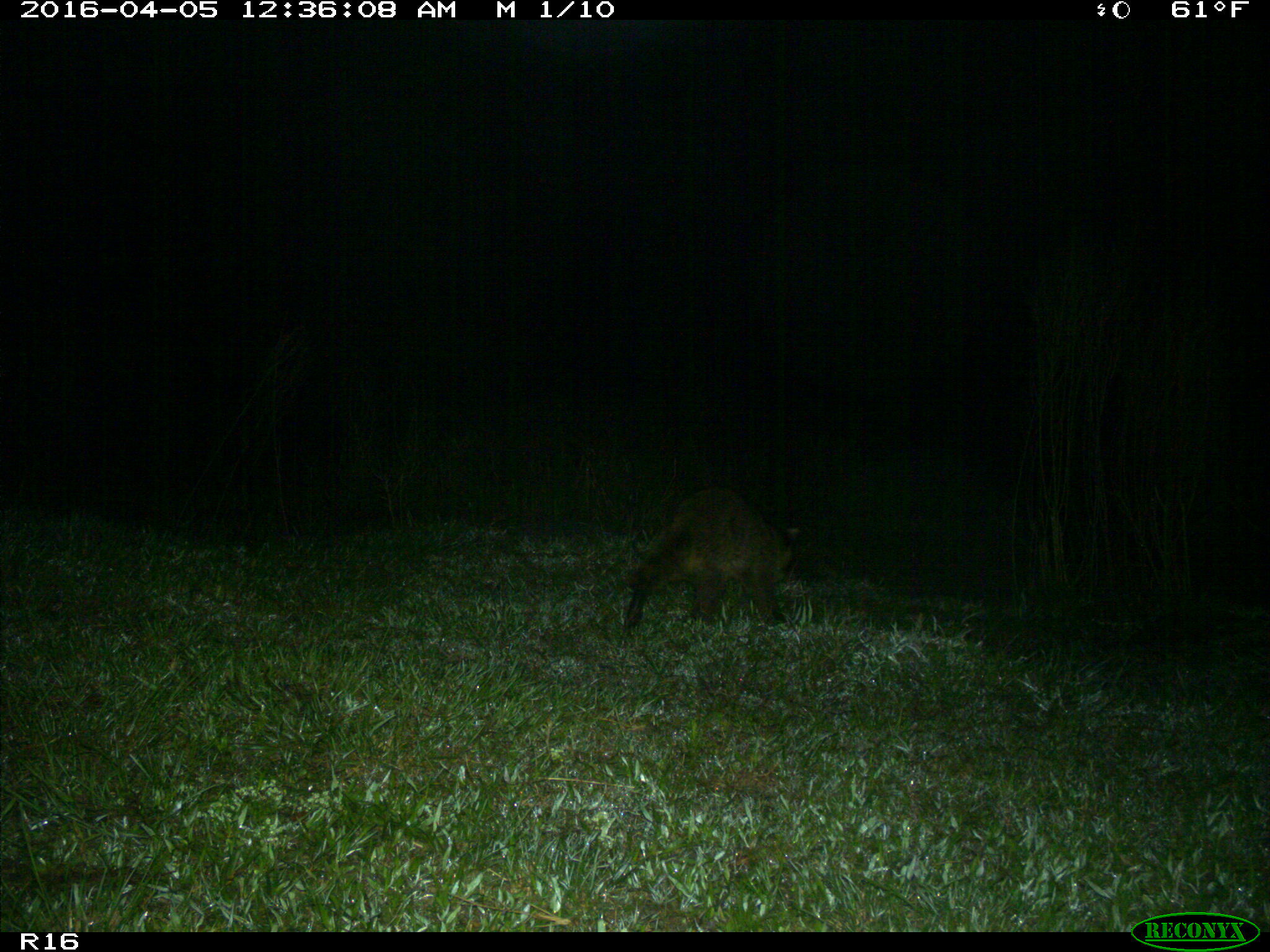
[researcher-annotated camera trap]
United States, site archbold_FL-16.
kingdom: Animalia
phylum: Chordata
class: Mammalia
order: Carnivora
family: Procyonidae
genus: Procyon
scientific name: Procyon lotor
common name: common raccoon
Procyon lotor (common raccoon).